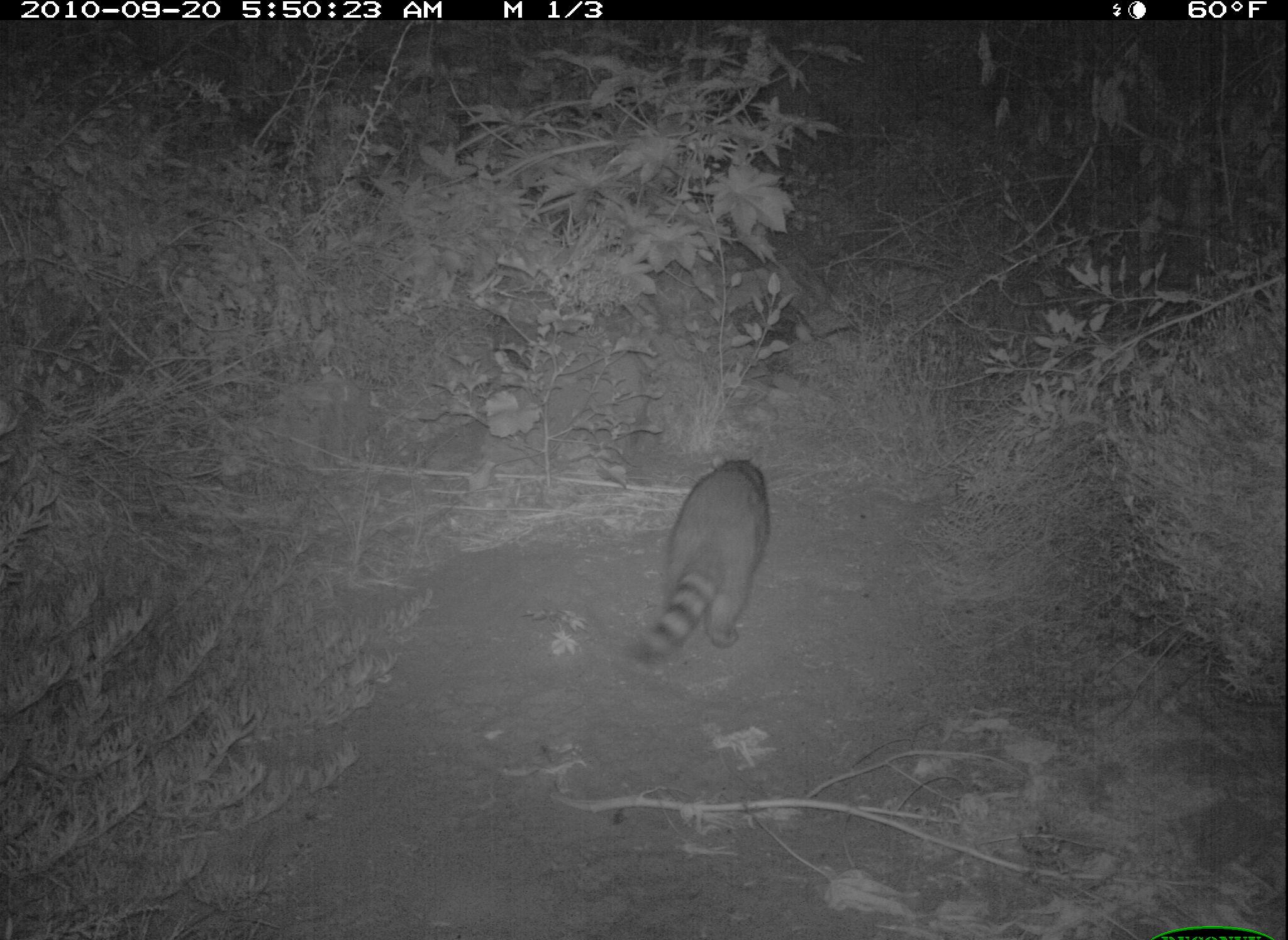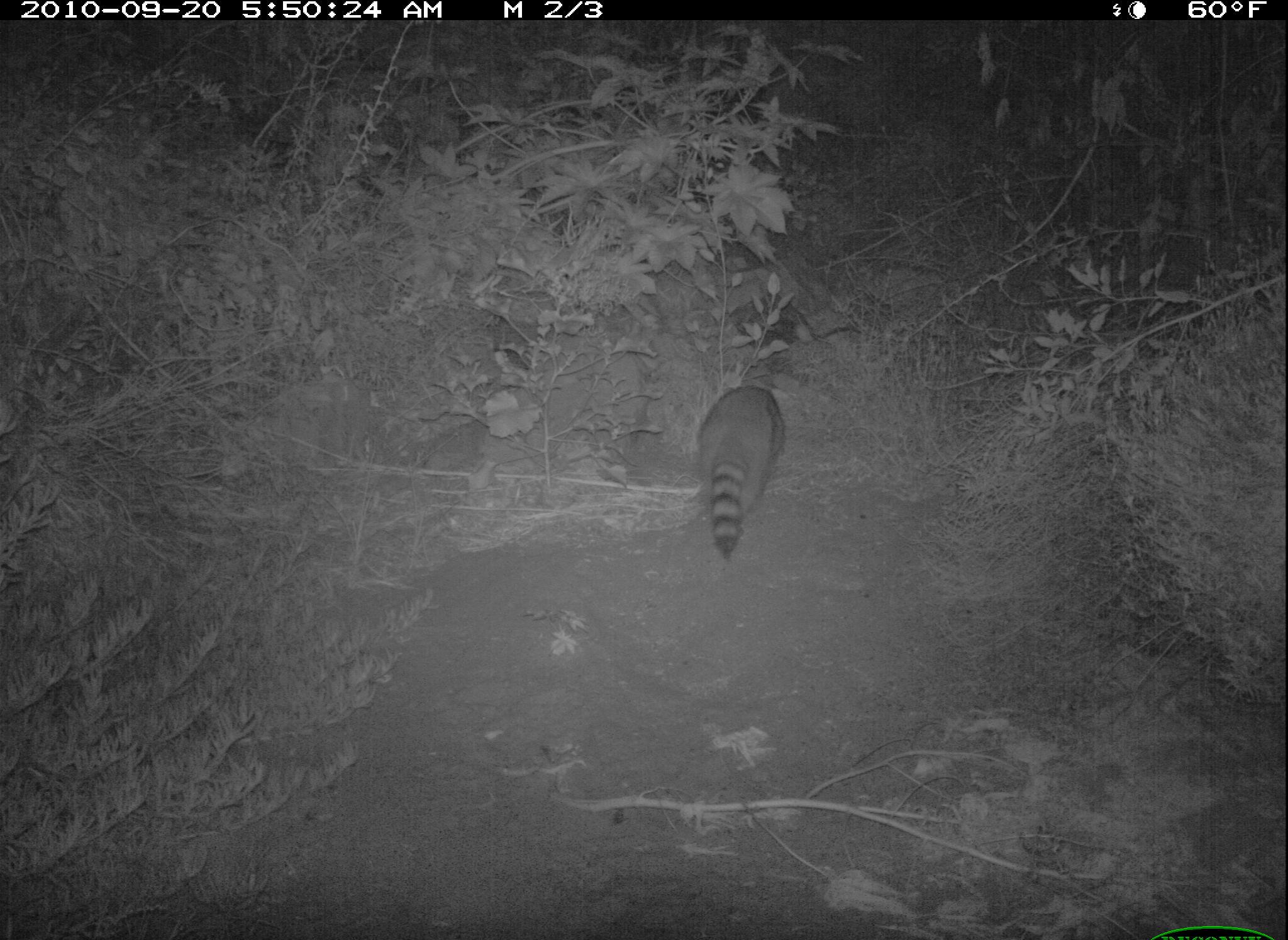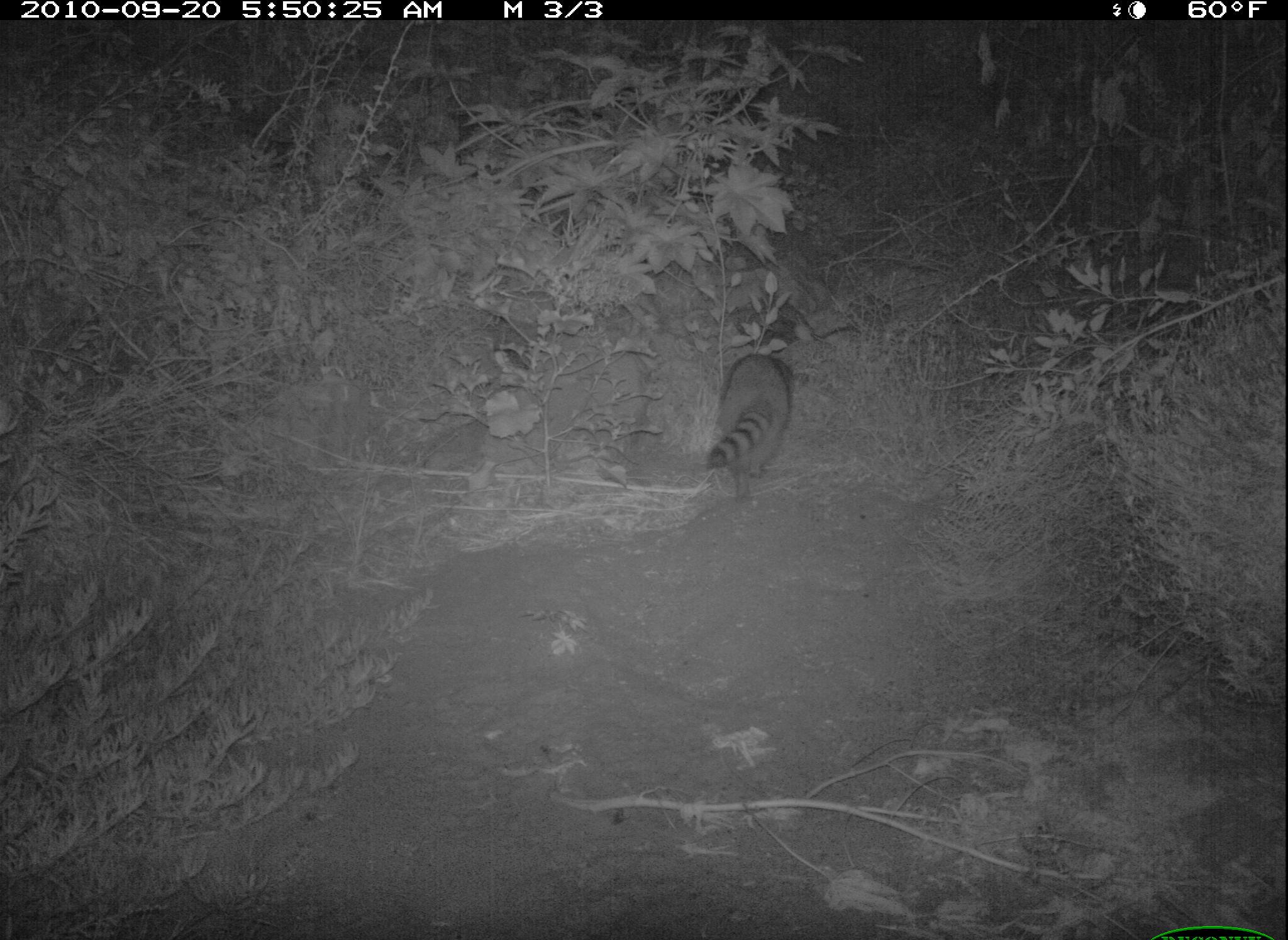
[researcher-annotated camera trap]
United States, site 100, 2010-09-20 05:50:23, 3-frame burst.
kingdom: Animalia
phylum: Chordata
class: Mammalia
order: Carnivora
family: Procyonidae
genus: Procyon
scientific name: Procyon lotor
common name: raccoon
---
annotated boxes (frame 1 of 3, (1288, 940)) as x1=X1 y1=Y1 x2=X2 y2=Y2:
raccoon: x1=638 y1=441 x2=784 y2=667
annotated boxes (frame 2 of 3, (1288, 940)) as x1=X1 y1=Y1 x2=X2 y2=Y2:
raccoon: x1=686 y1=382 x2=794 y2=569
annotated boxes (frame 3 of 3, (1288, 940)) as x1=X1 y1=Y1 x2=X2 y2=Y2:
raccoon: x1=681 y1=330 x2=829 y2=527